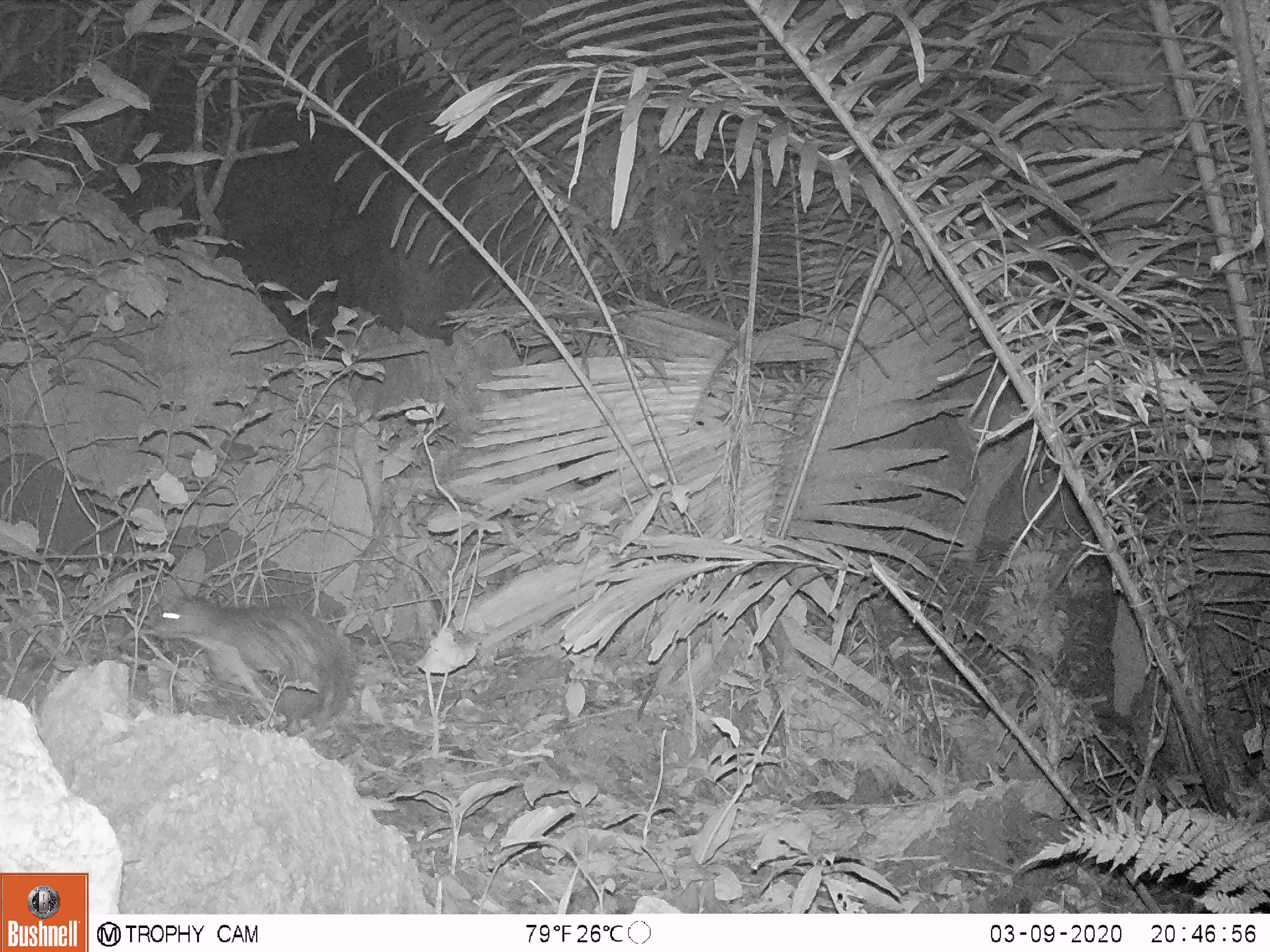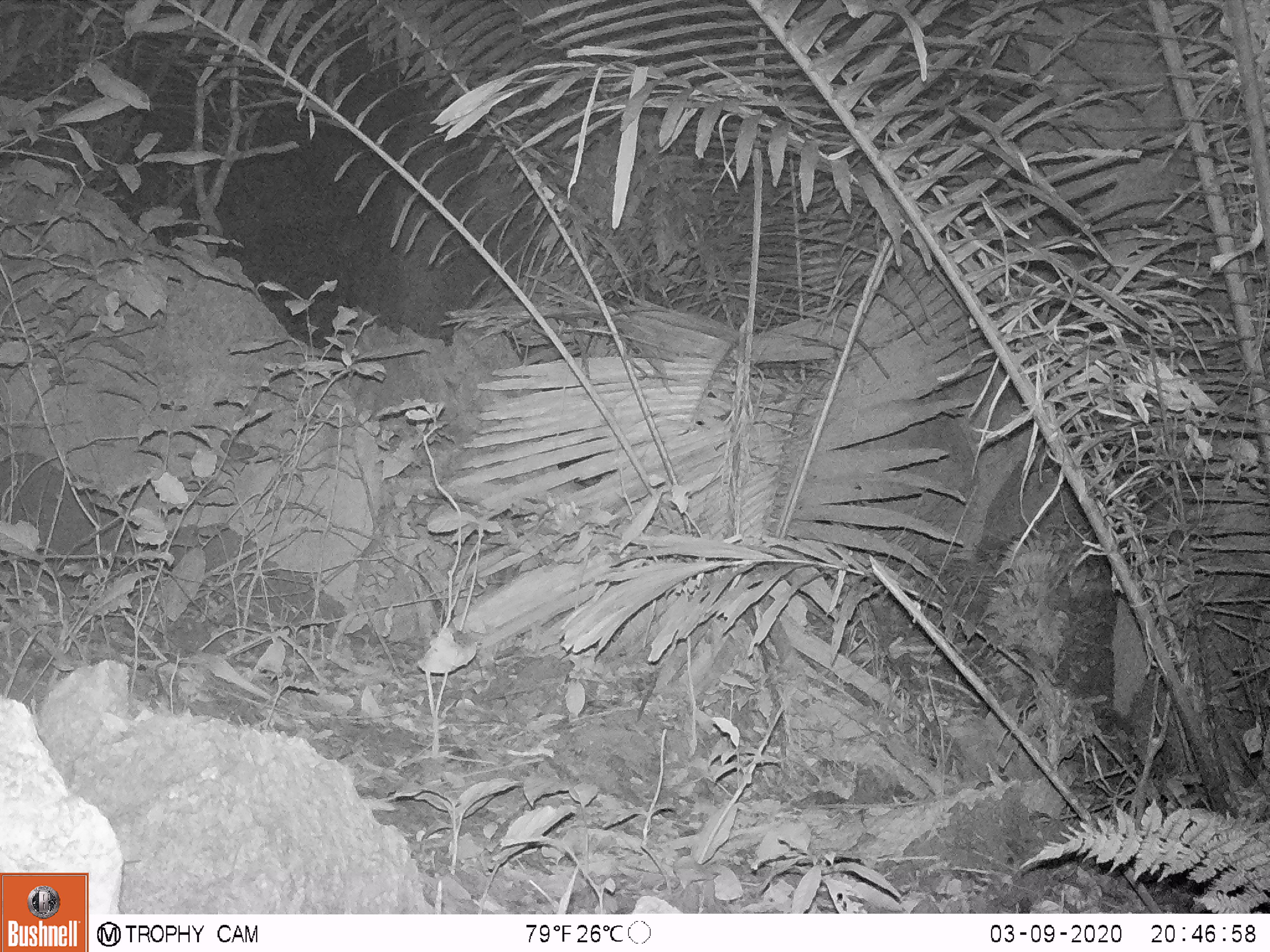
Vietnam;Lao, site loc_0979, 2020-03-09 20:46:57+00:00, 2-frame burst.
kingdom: Animalia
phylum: Chordata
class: Mammalia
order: Rodentia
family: Hystricidae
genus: Atherurus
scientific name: Atherurus macrourus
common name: asiatic brush-tailed porcupine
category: asiatic brush tailed porcupine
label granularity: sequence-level